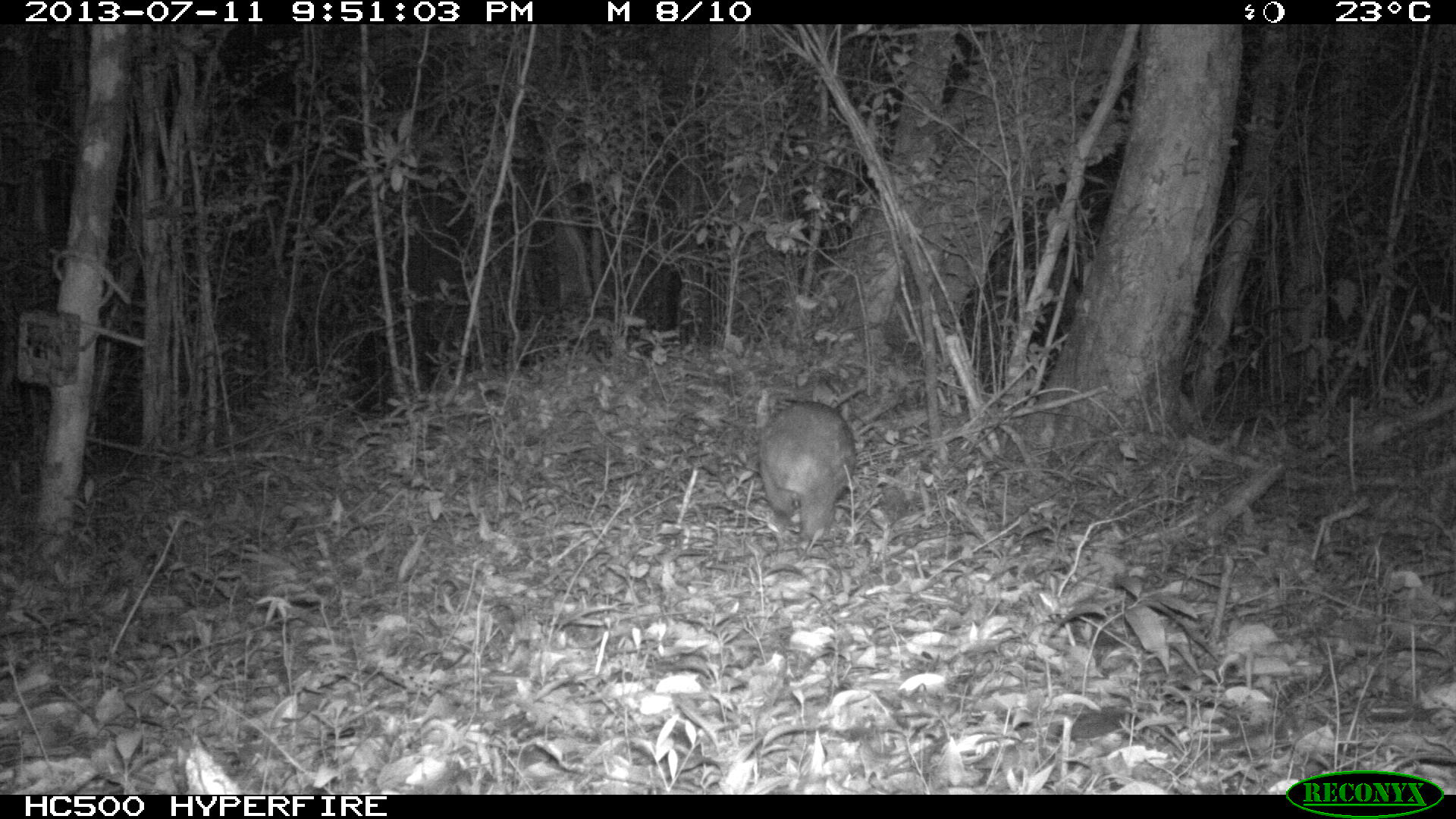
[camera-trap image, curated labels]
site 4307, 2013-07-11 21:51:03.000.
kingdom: Animalia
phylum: Chordata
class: Mammalia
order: Rodentia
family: Cuniculidae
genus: Cuniculus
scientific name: Cuniculus paca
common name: lowland paca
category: agouti paca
Agouti paca (lowland paca) (Cuniculus paca), count 1.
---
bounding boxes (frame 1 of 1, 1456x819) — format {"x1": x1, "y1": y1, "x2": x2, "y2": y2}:
agouti paca: {"x1": 757, "y1": 399, "x2": 854, "y2": 542}